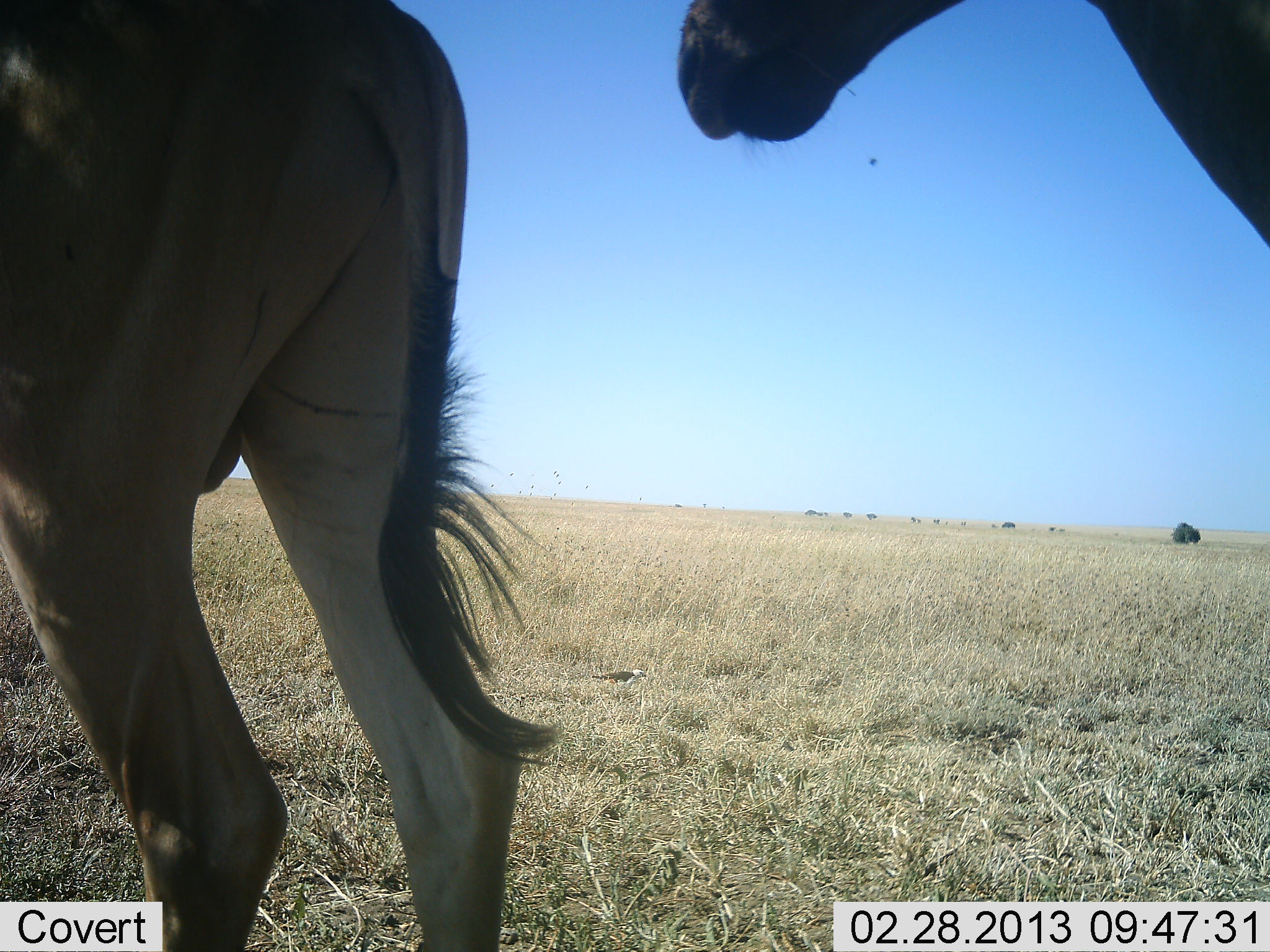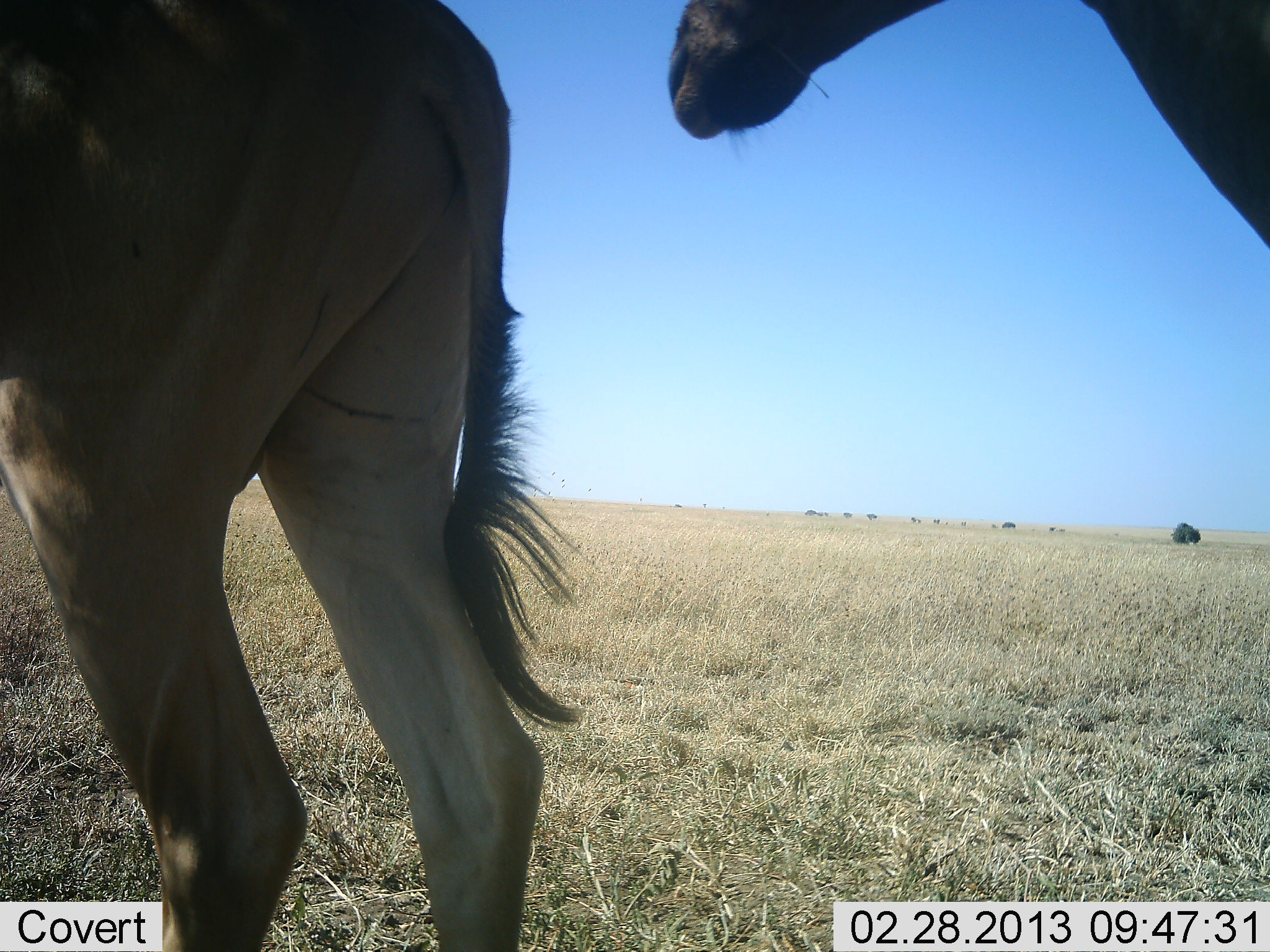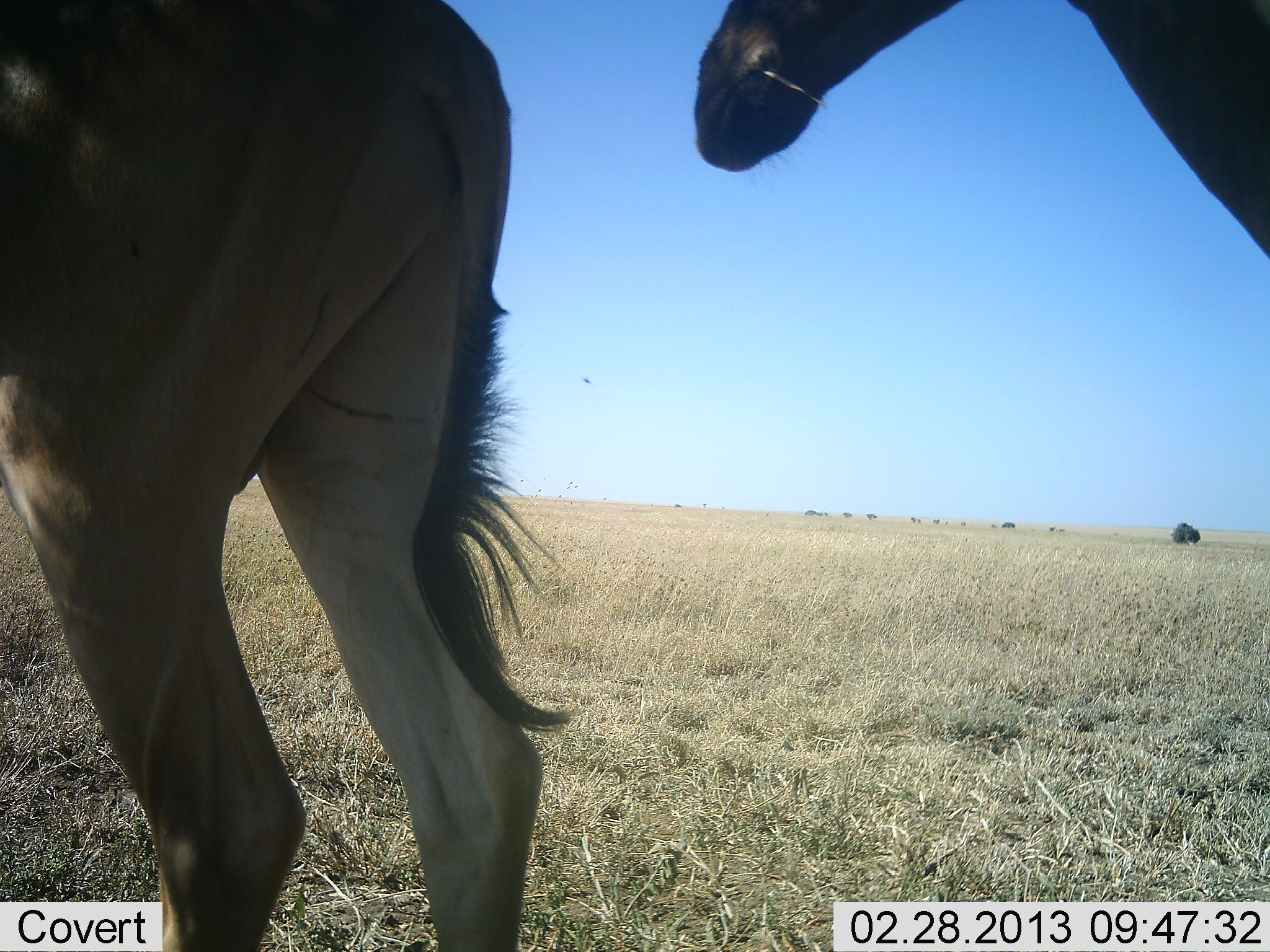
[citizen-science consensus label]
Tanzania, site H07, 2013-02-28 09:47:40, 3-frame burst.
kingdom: Animalia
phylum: Chordata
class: Mammalia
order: Artiodactyla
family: Bovidae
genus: Alcelaphus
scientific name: Alcelaphus buselaphus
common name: hartebeest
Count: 2.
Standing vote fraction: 80%.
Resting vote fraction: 0%.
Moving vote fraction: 27%.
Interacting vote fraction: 0%.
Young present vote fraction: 0%.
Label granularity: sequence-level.